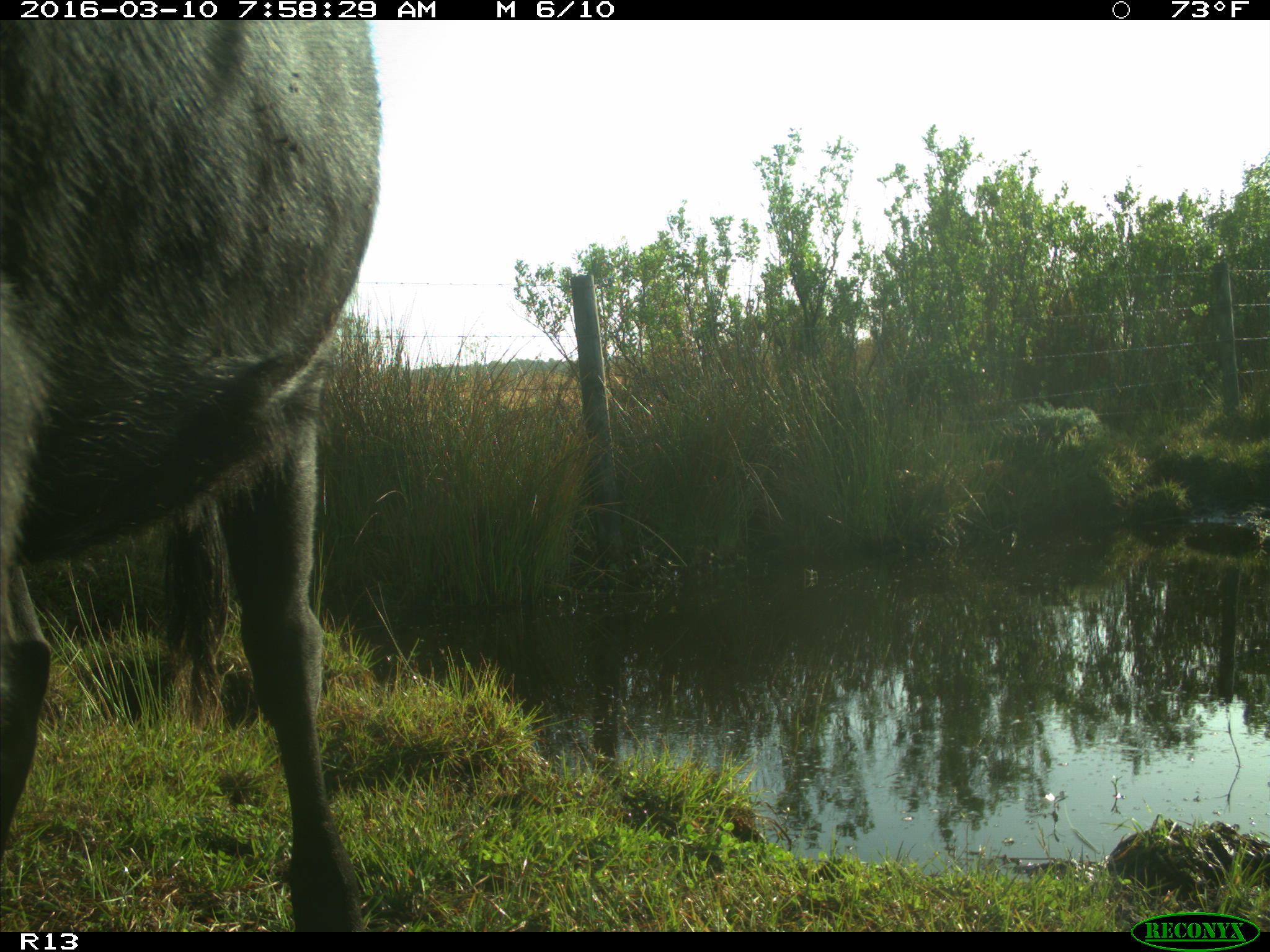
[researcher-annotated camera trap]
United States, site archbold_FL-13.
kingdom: Animalia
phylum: Chordata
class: Mammalia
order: Artiodactyla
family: Bovidae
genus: Bos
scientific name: Bos taurus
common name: domestic cow